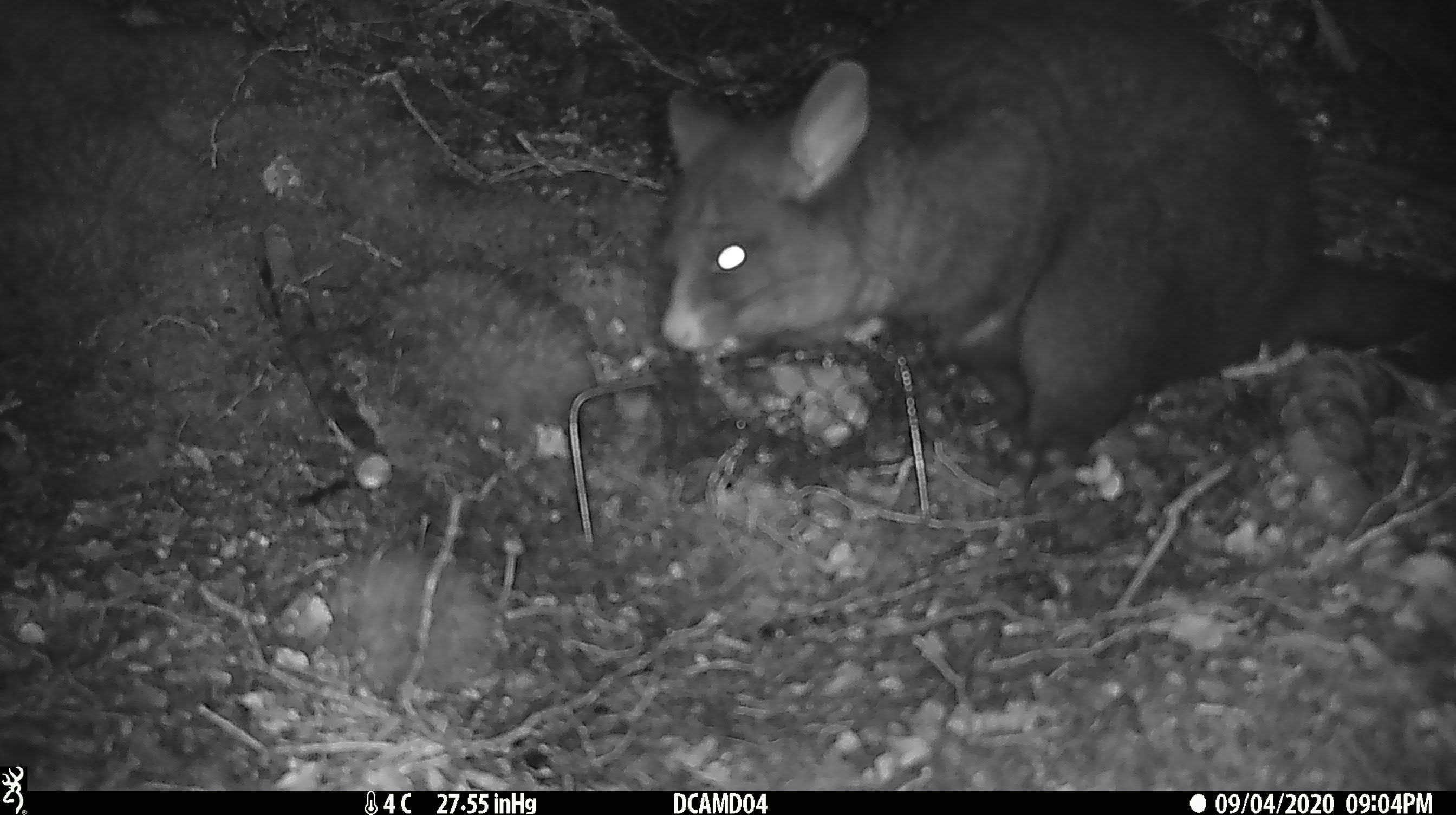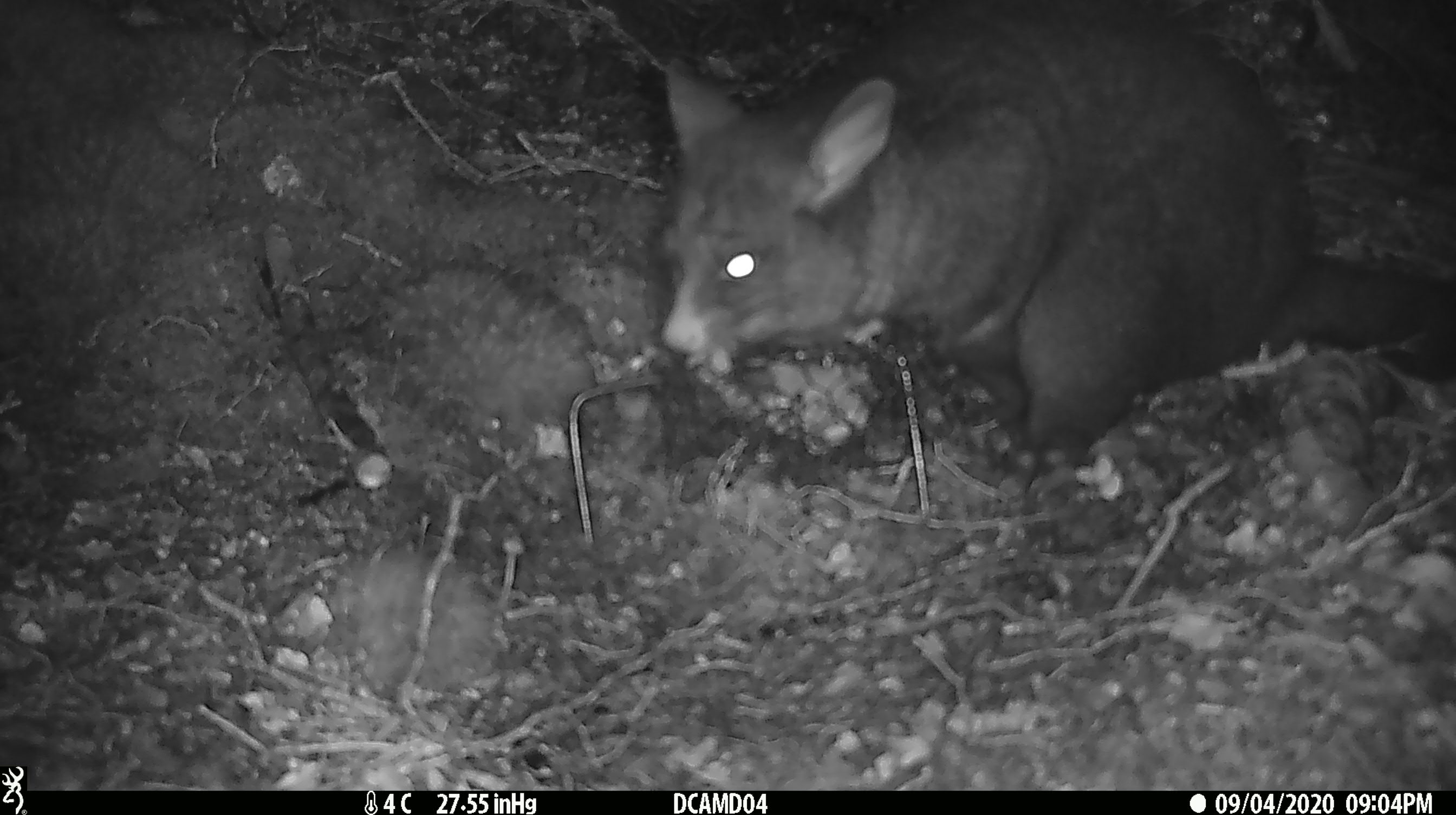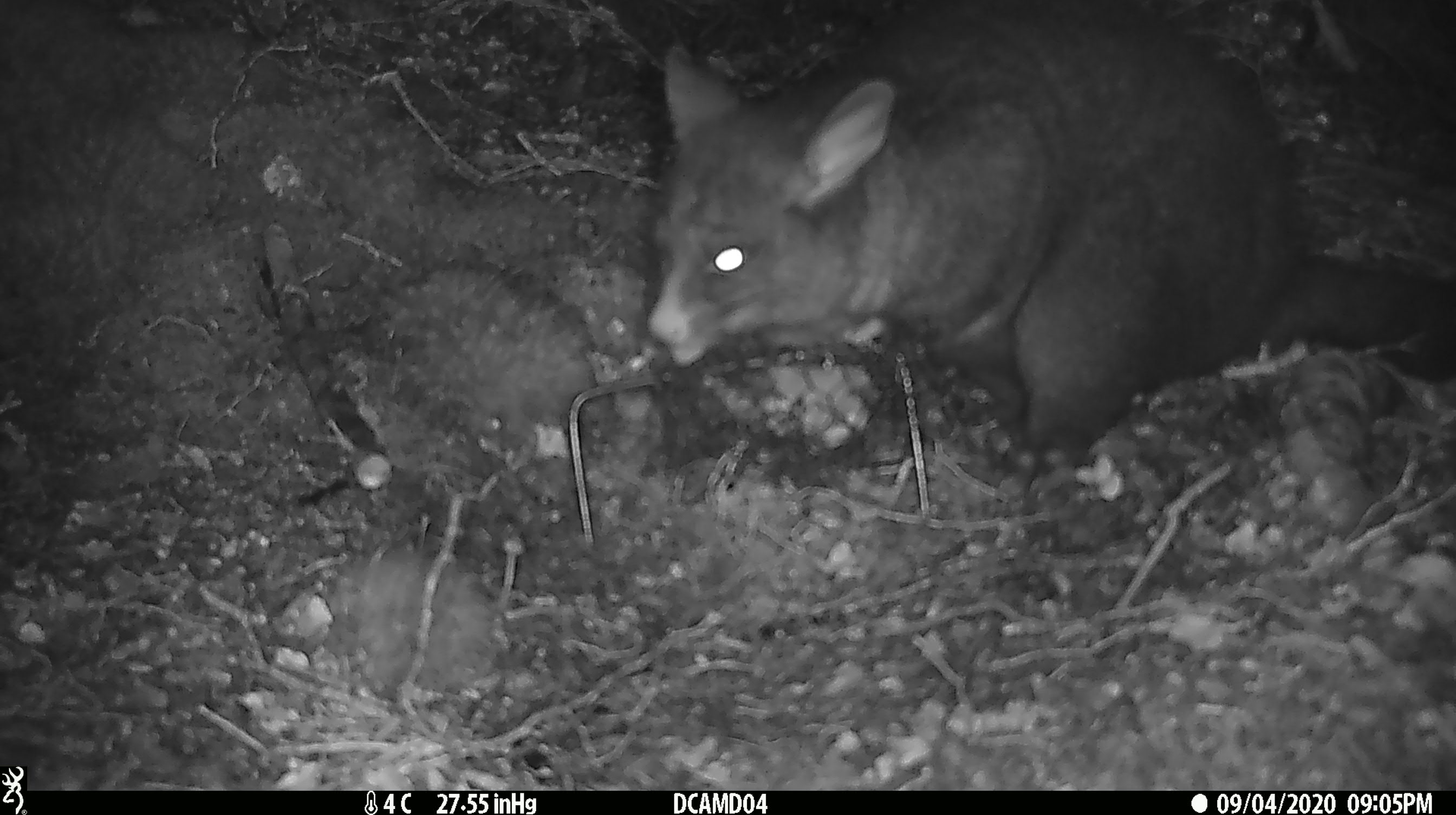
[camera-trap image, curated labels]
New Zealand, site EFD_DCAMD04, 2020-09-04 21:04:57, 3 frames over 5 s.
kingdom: Animalia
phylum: Chordata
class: Mammalia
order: Diprotodontia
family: Phalangeridae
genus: Trichosurus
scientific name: Trichosurus vulpecula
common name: common brushtail possum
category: possum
Possum (common brushtail possum) (Trichosurus vulpecula).